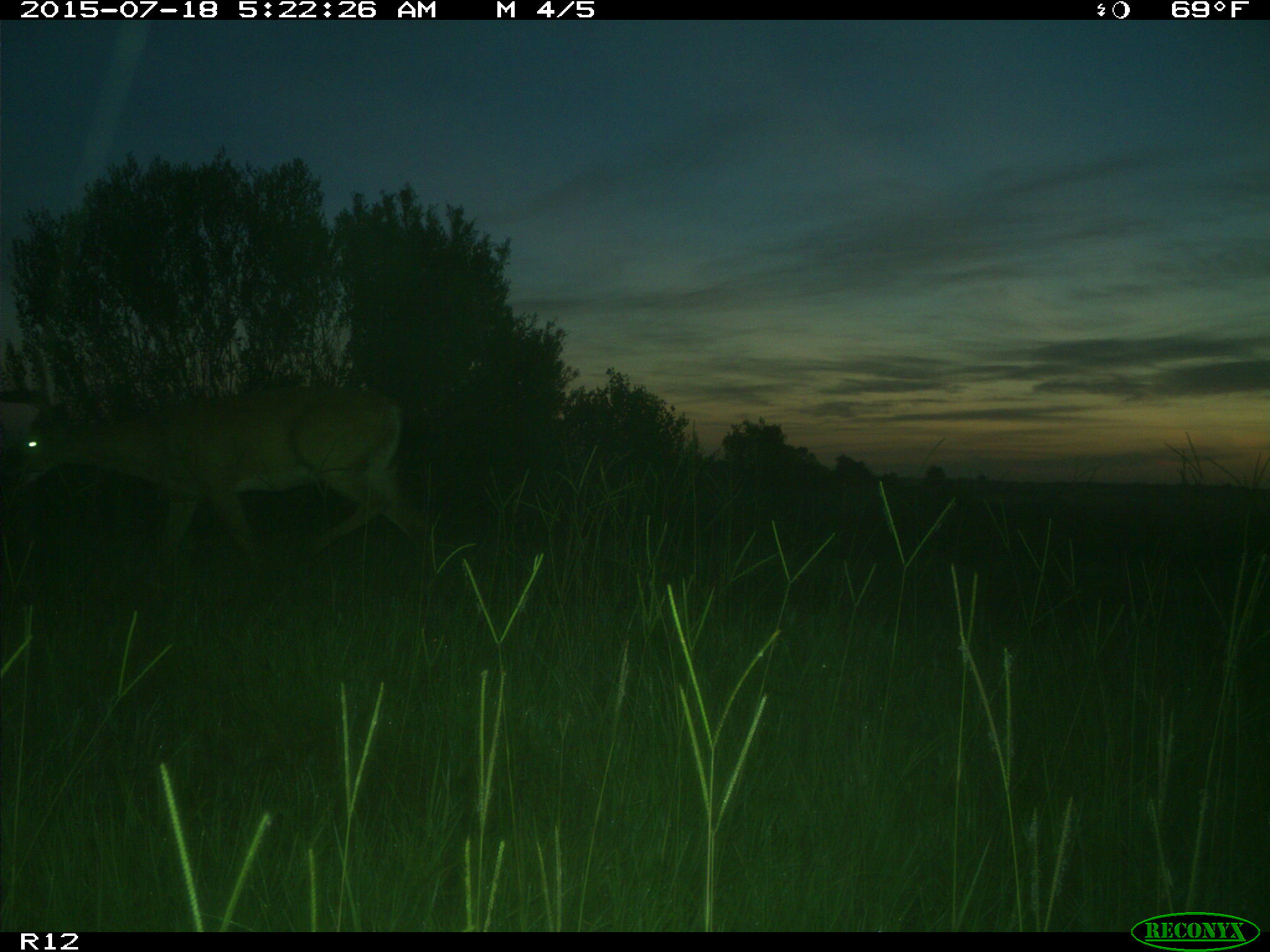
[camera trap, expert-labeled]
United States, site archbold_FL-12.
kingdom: Animalia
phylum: Chordata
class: Mammalia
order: Artiodactyla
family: Cervidae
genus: Odocoileus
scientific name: Odocoileus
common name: deer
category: unidentified deer